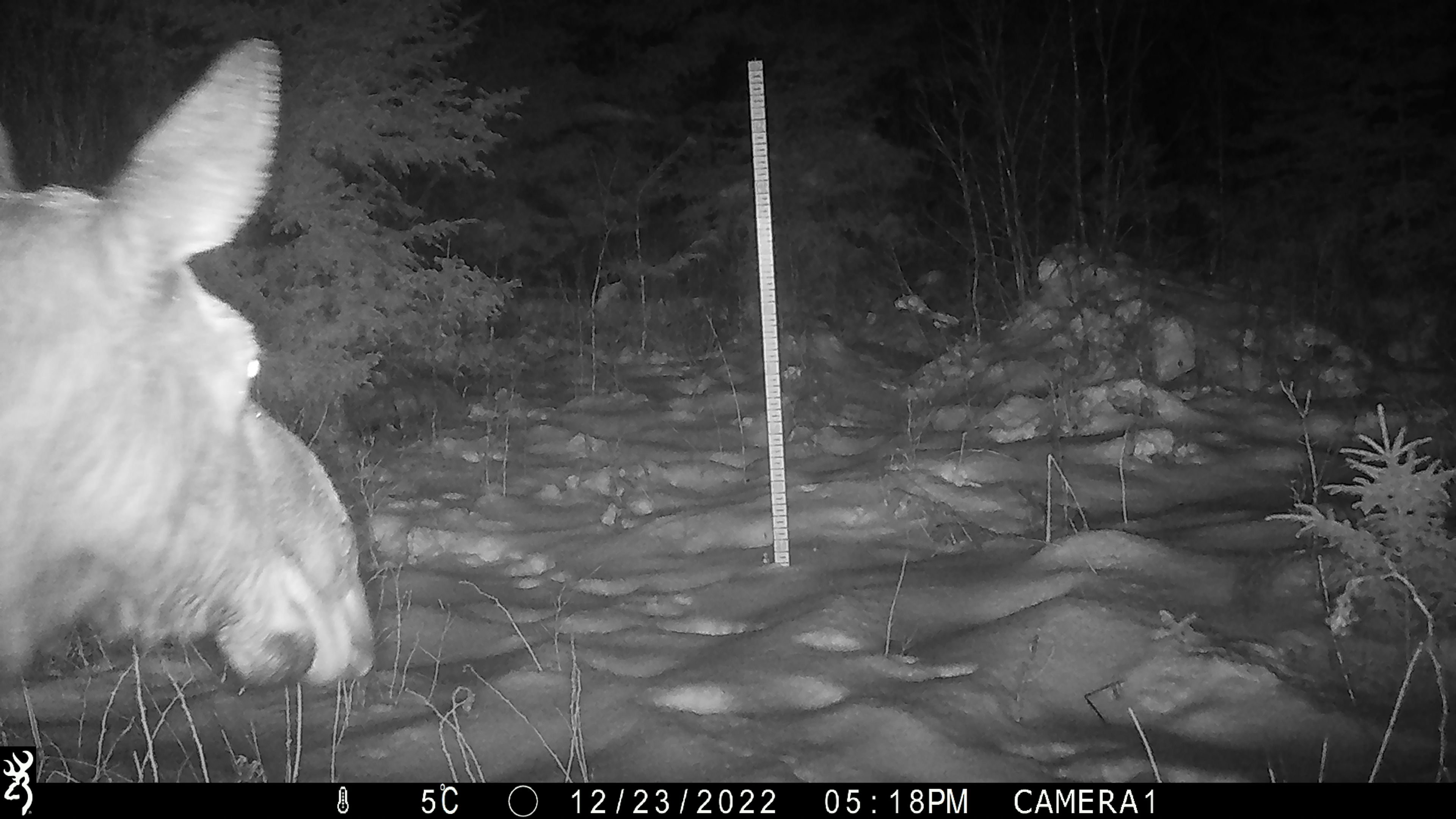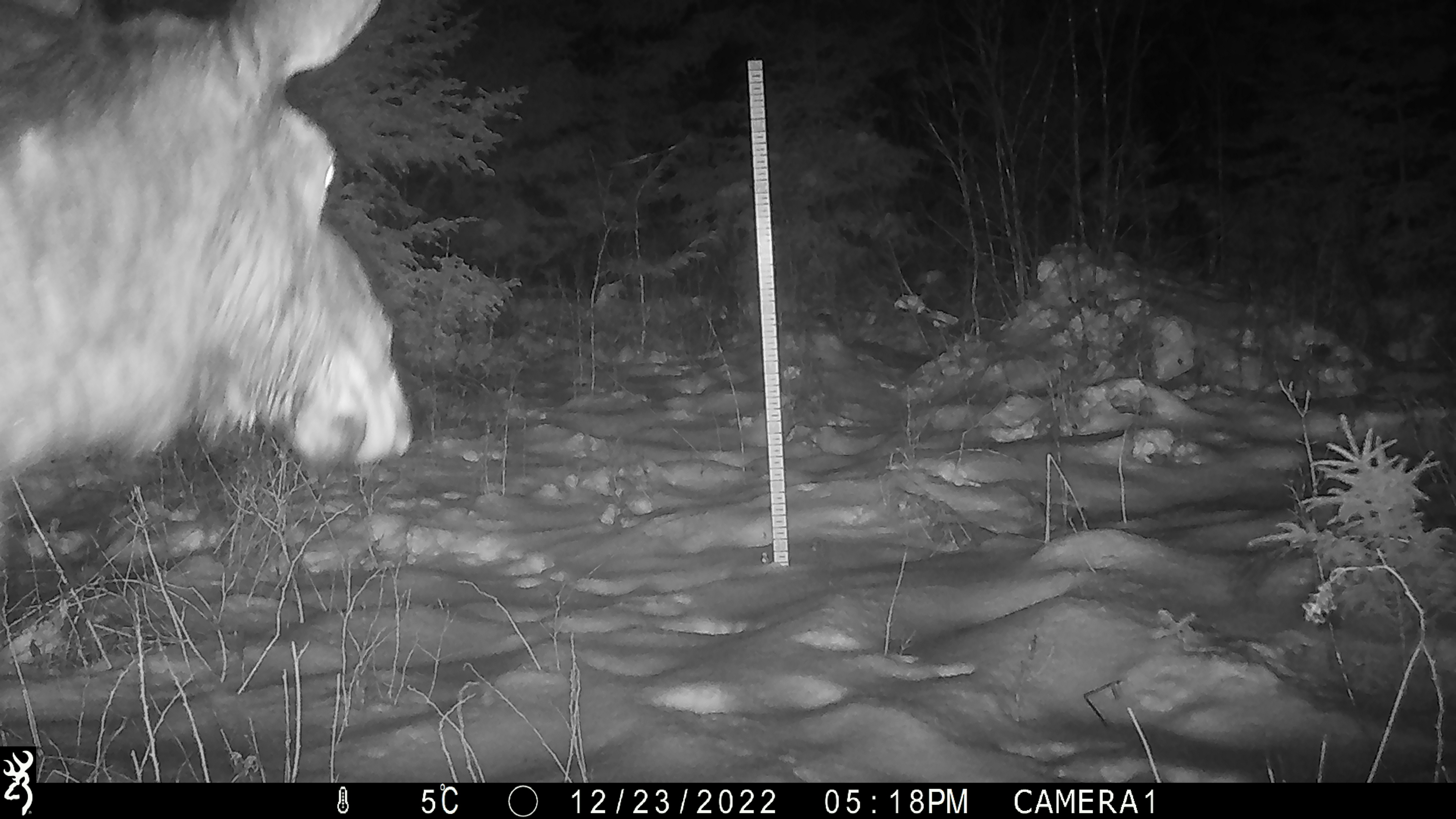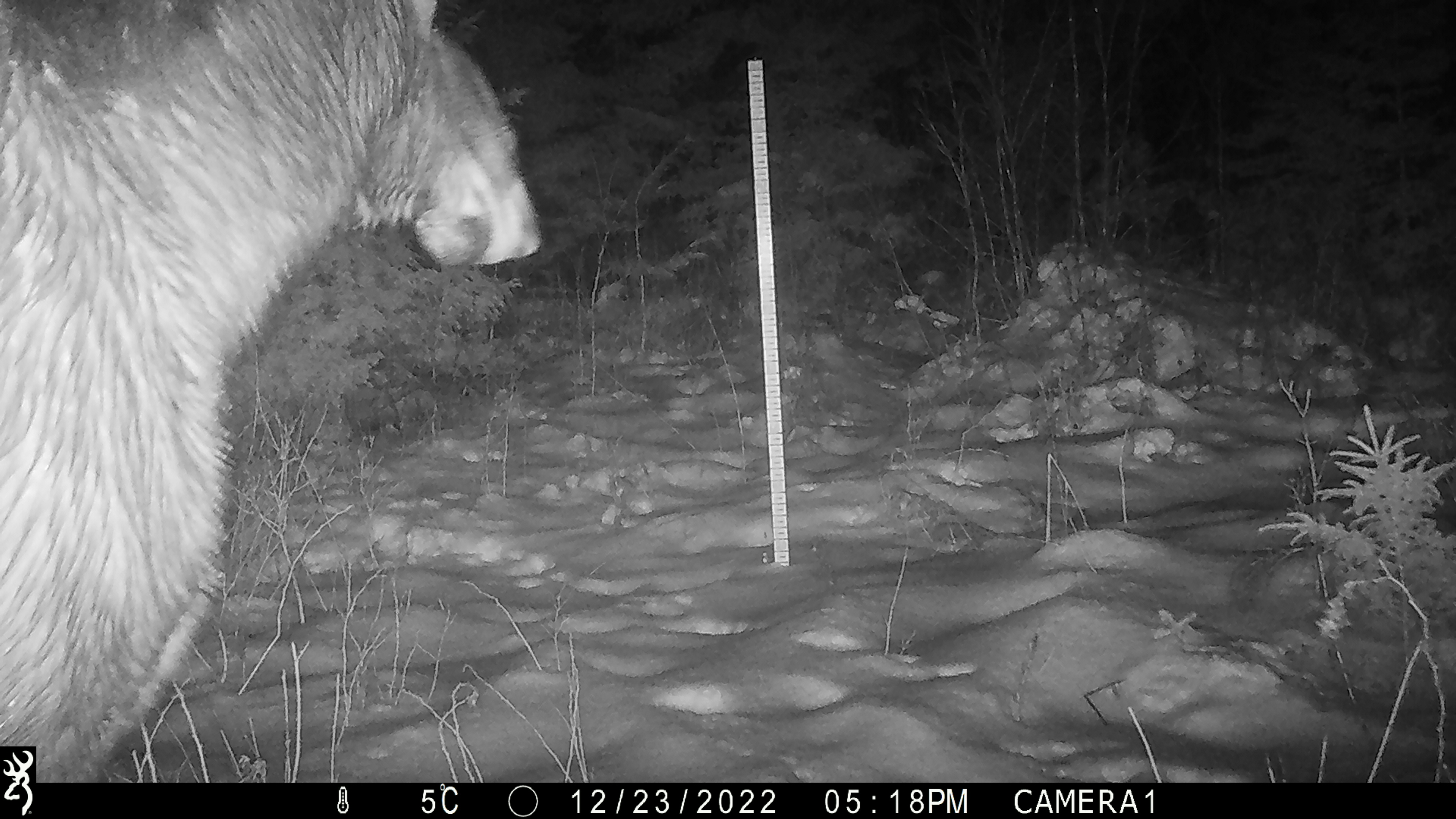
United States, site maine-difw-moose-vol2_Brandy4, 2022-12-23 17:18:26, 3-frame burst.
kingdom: Animalia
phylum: Chordata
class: Mammalia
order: Artiodactyla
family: Cervidae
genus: Alces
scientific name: Alces alces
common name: moose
Moose (Alces alces).